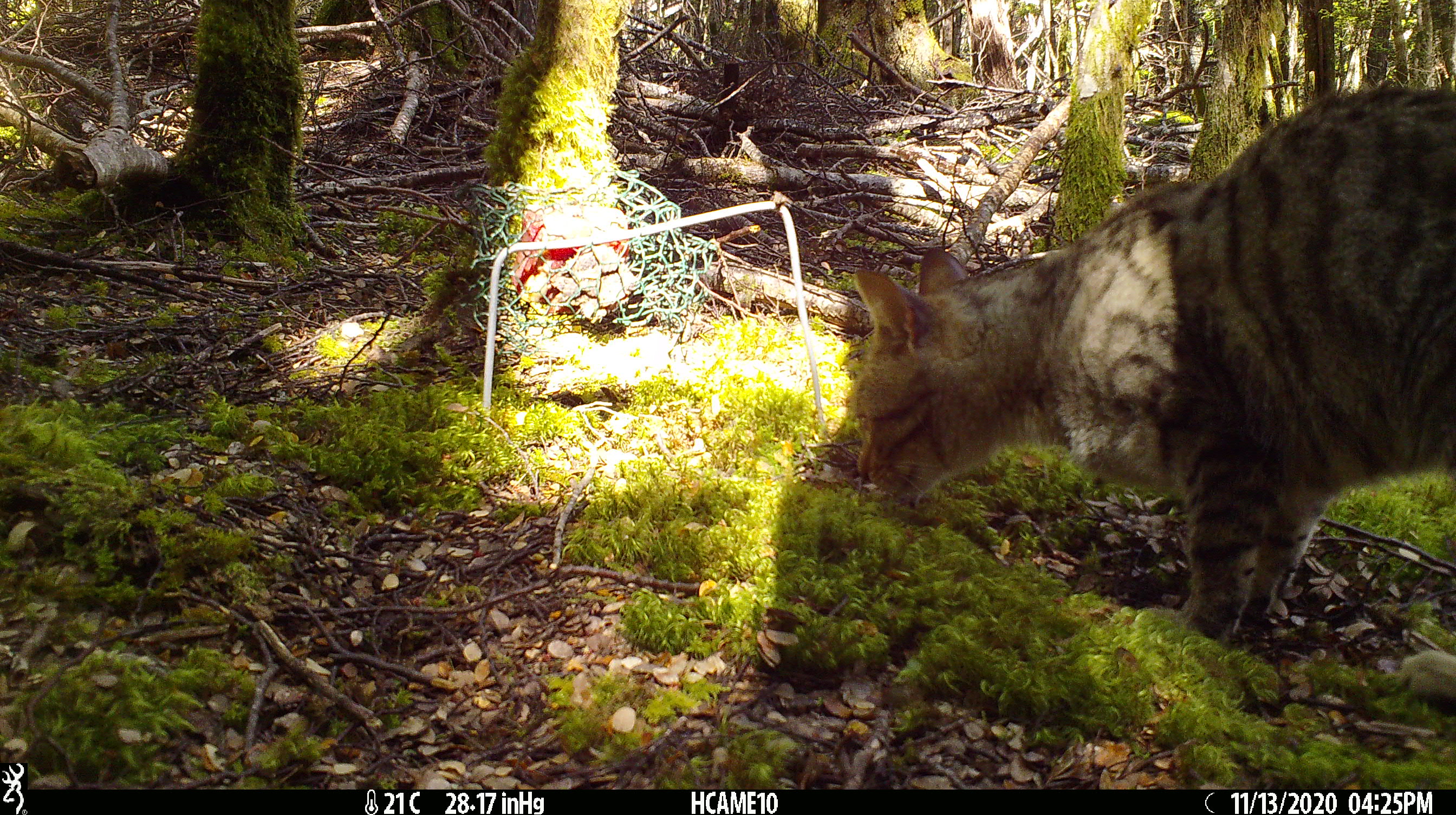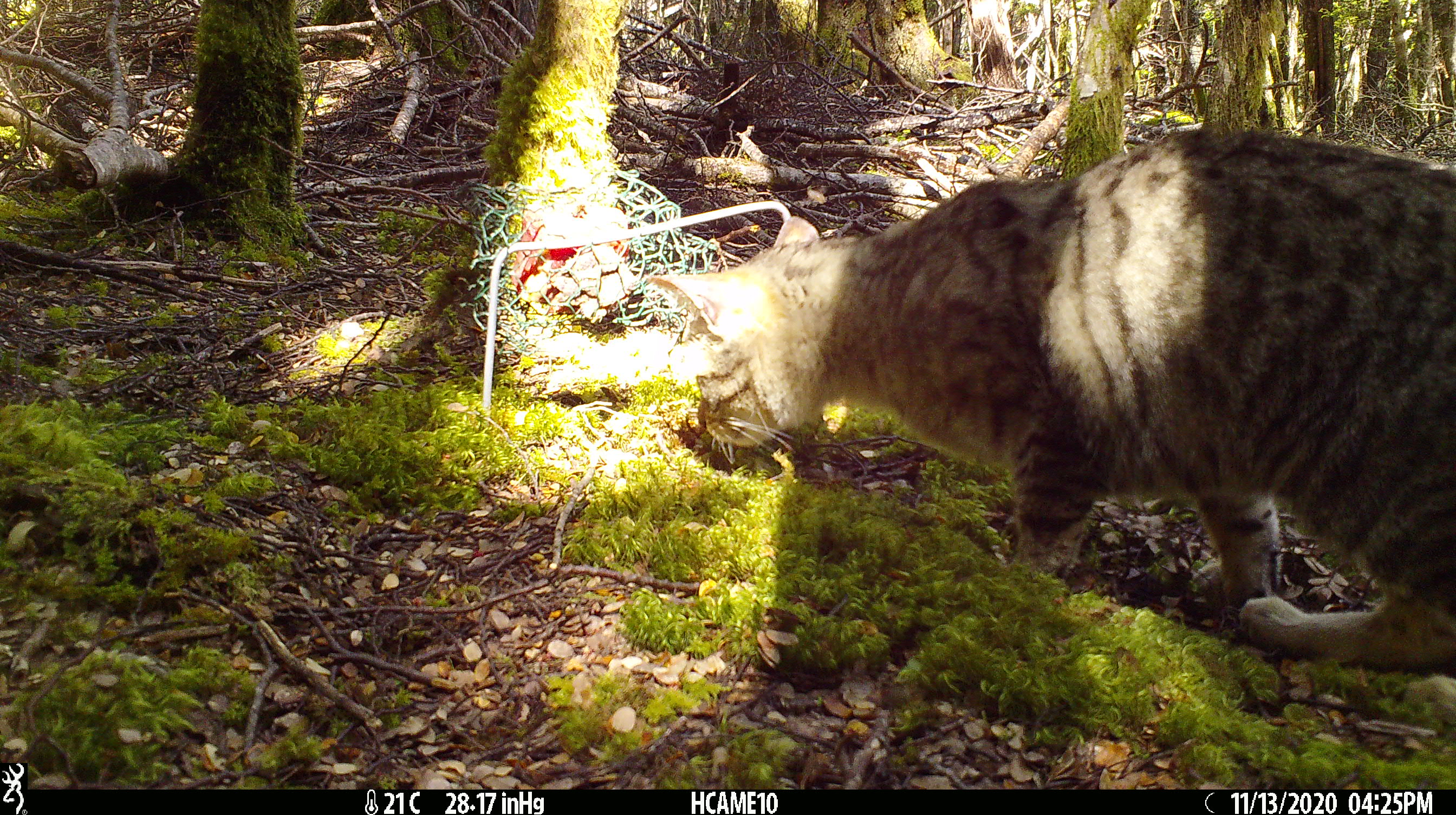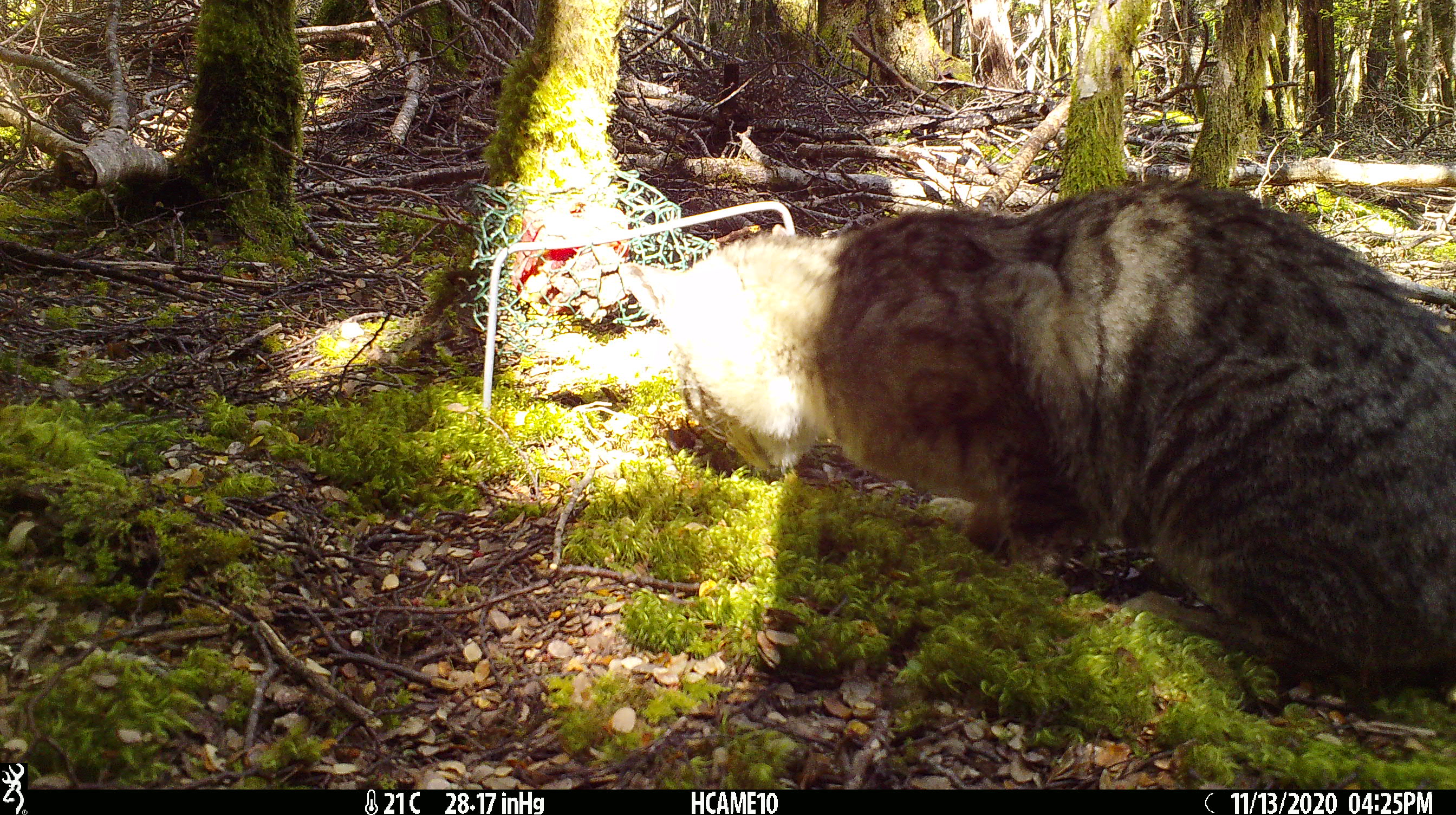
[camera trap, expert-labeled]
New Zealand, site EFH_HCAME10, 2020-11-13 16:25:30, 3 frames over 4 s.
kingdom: Animalia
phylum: Chordata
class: Mammalia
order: Carnivora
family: Felidae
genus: Felis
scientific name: Felis catus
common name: domestic cat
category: cat